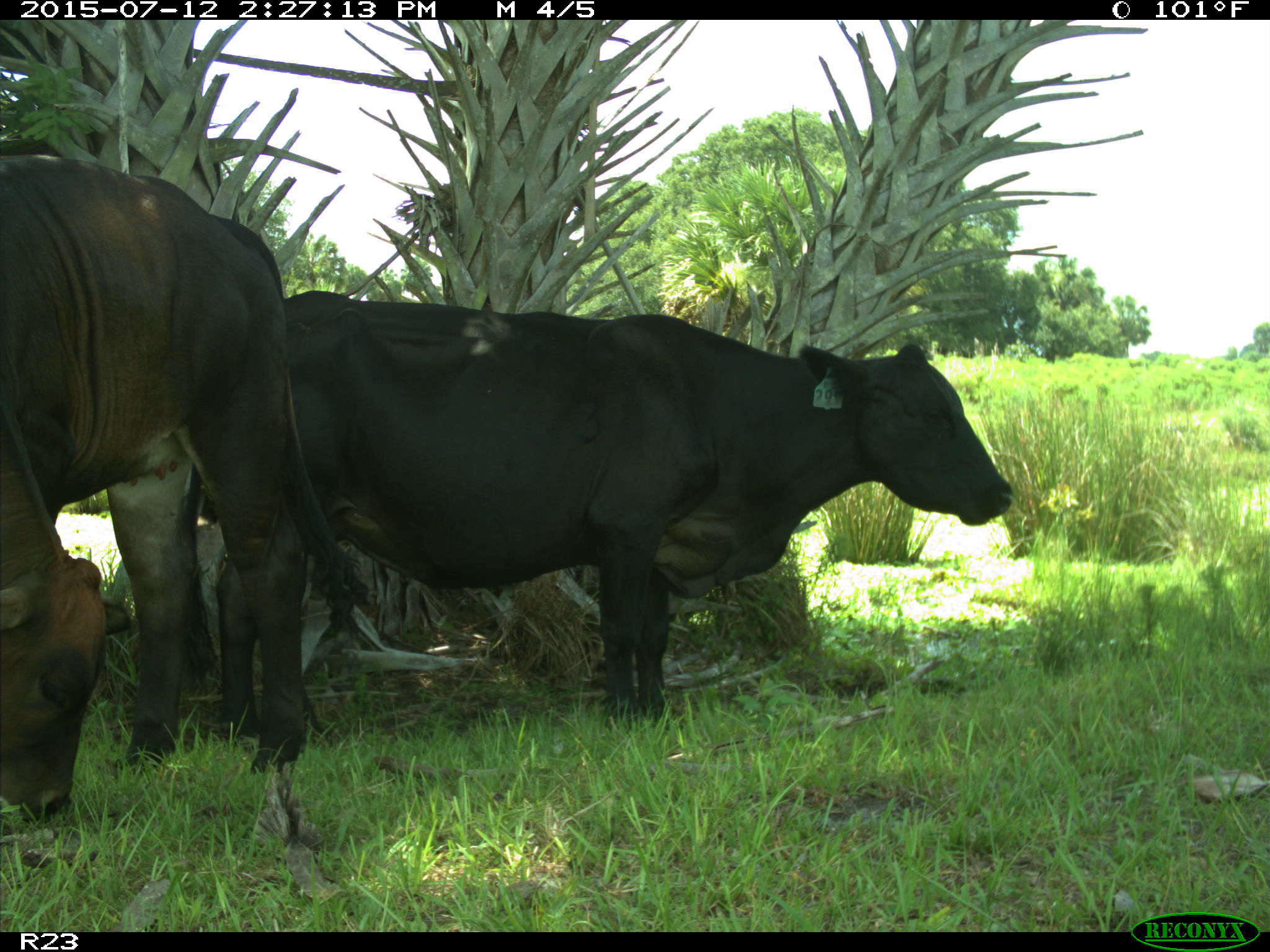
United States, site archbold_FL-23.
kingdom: Animalia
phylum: Chordata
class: Mammalia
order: Artiodactyla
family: Bovidae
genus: Bos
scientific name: Bos taurus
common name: domestic cow